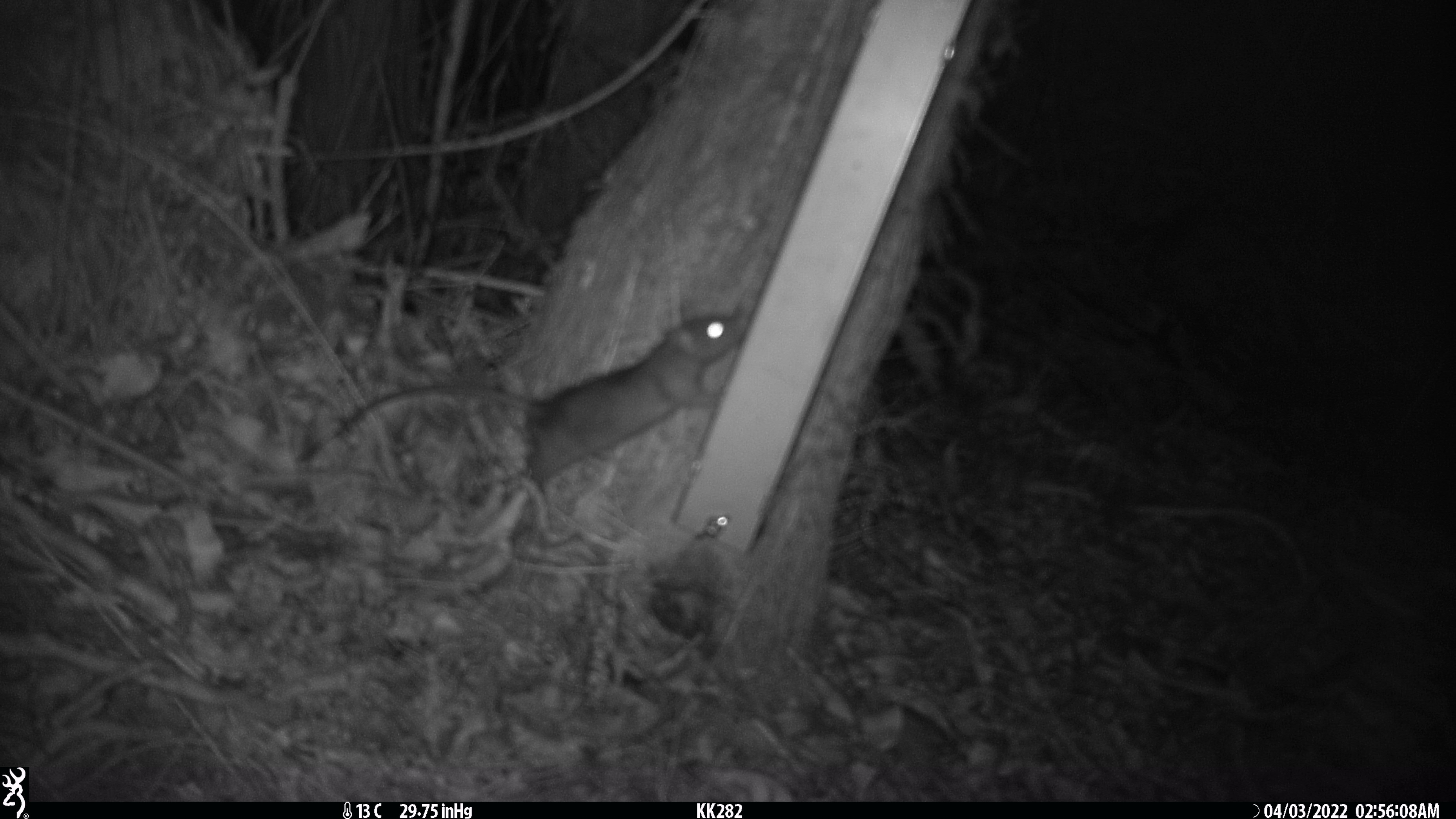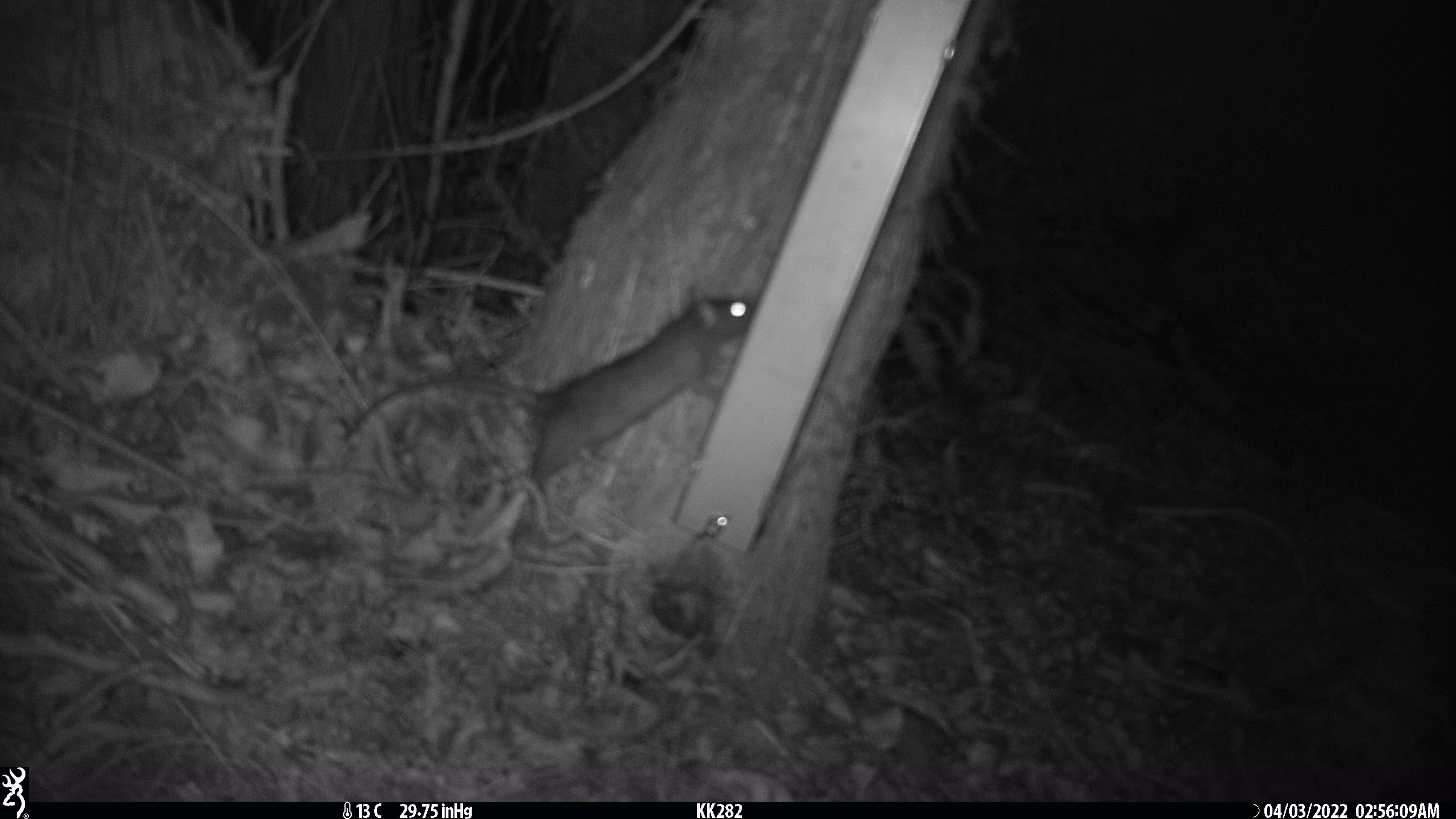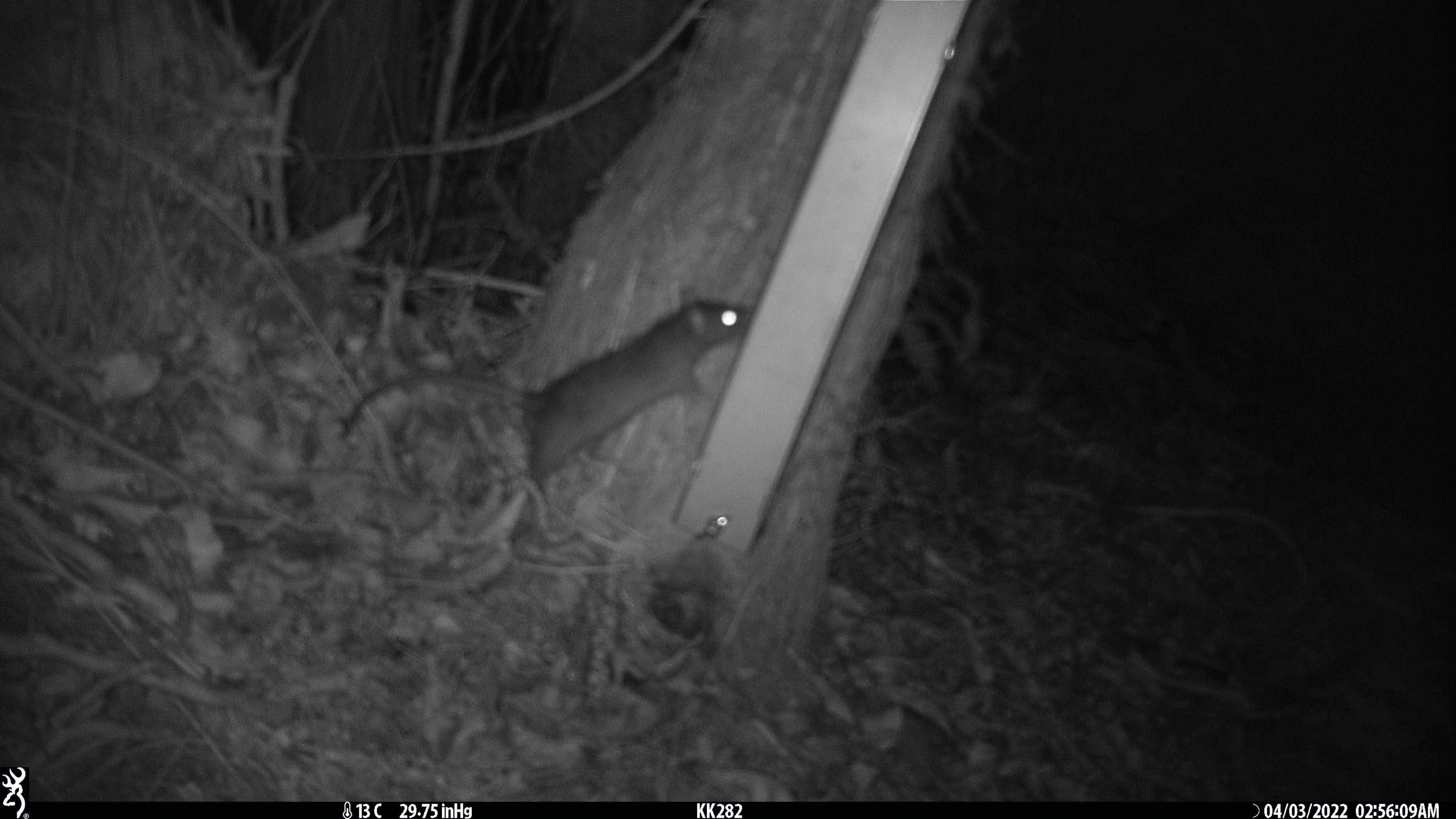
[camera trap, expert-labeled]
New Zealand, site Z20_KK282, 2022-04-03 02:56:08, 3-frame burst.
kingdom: Animalia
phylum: Chordata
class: Mammalia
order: Rodentia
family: Muridae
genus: Rattus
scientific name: Rattus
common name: rat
Rat (Rattus).